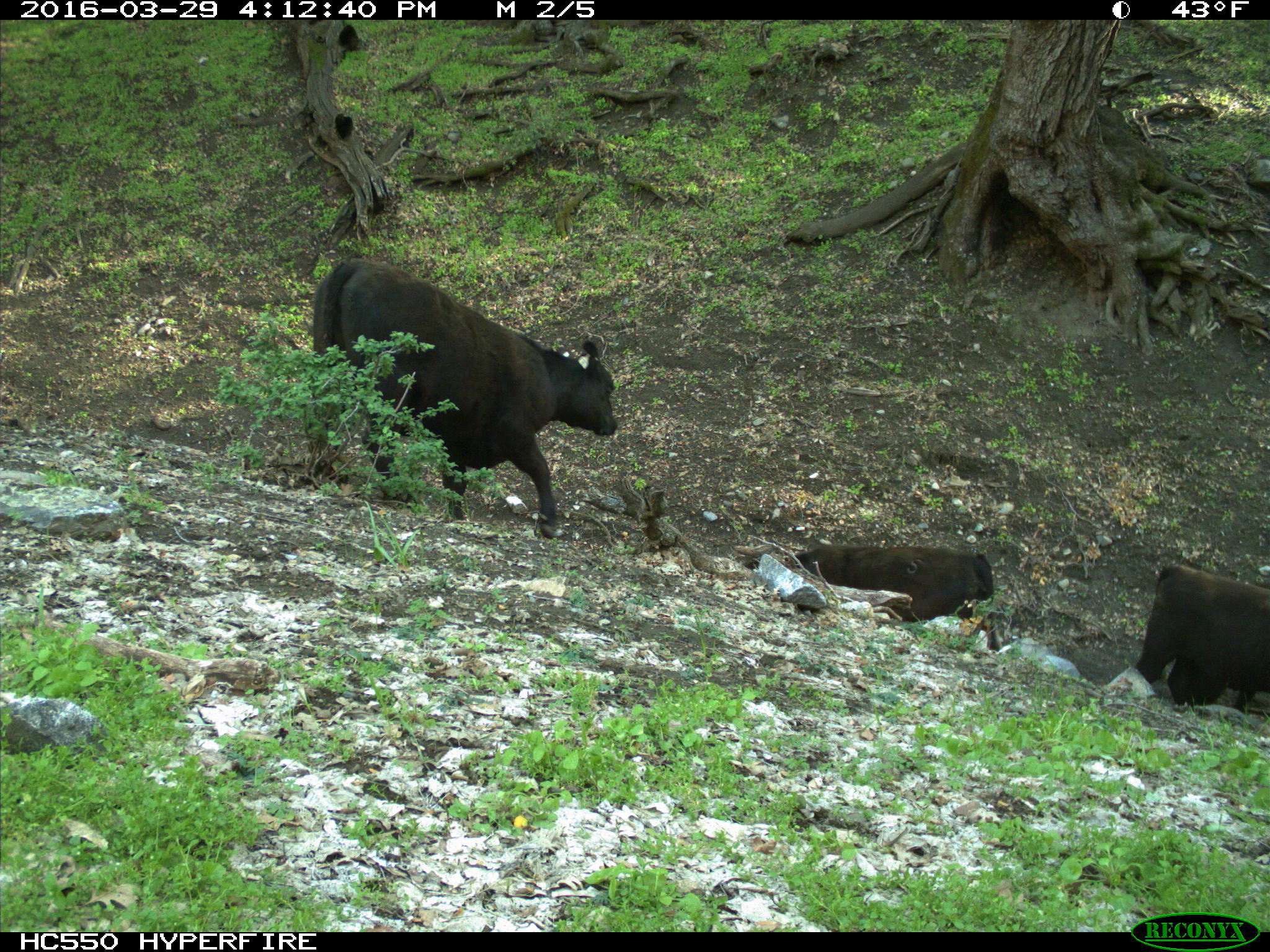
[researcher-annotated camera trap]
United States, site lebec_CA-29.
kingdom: Animalia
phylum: Chordata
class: Mammalia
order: Artiodactyla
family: Bovidae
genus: Bos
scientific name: Bos taurus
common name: domestic cow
Bos taurus (domestic cow).